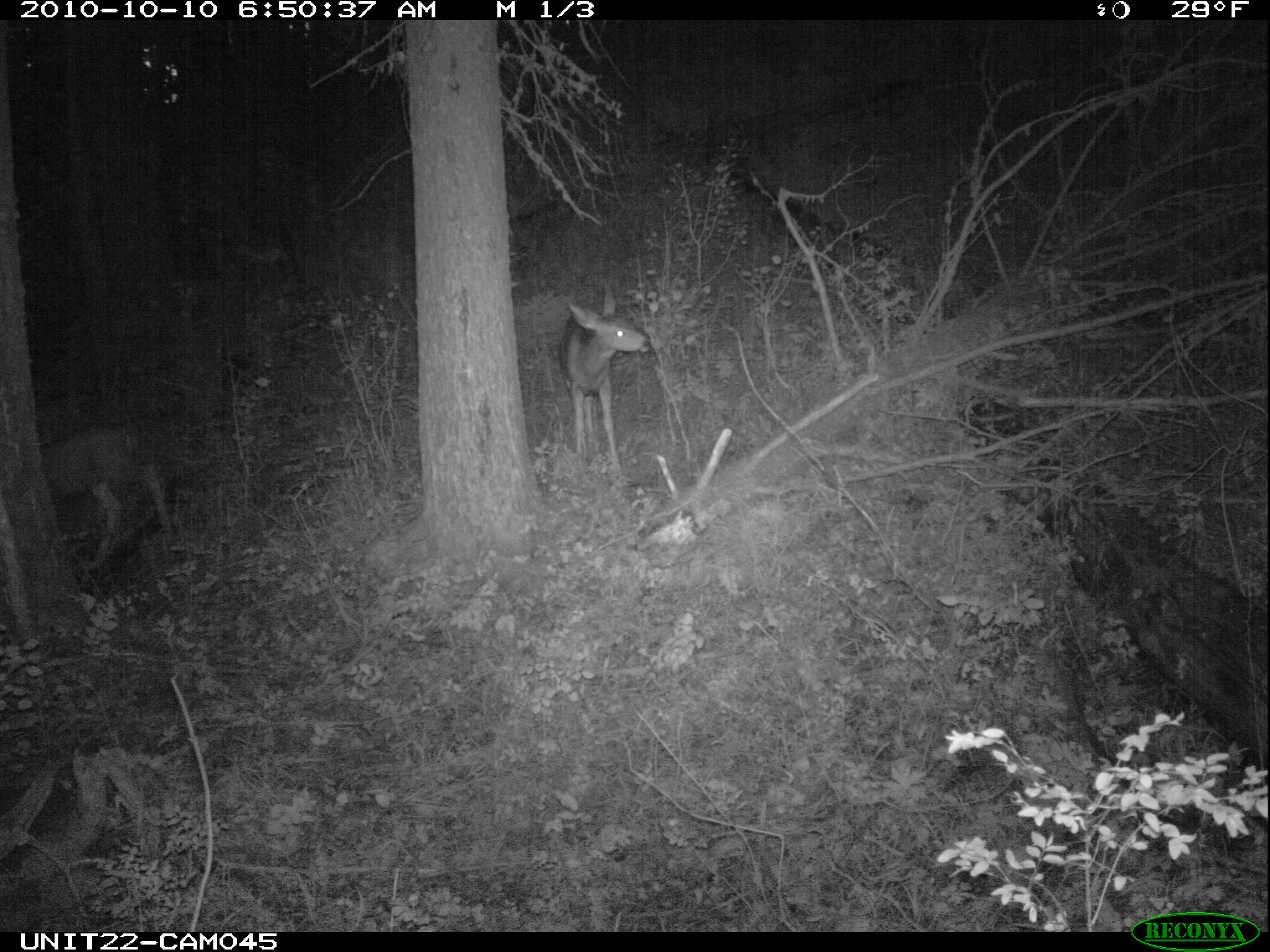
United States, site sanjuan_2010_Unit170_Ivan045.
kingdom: Animalia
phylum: Chordata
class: Mammalia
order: Artiodactyla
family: Cervidae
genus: Odocoileus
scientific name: Odocoileus hemionus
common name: mule deer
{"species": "Odocoileus hemionus (mule deer)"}